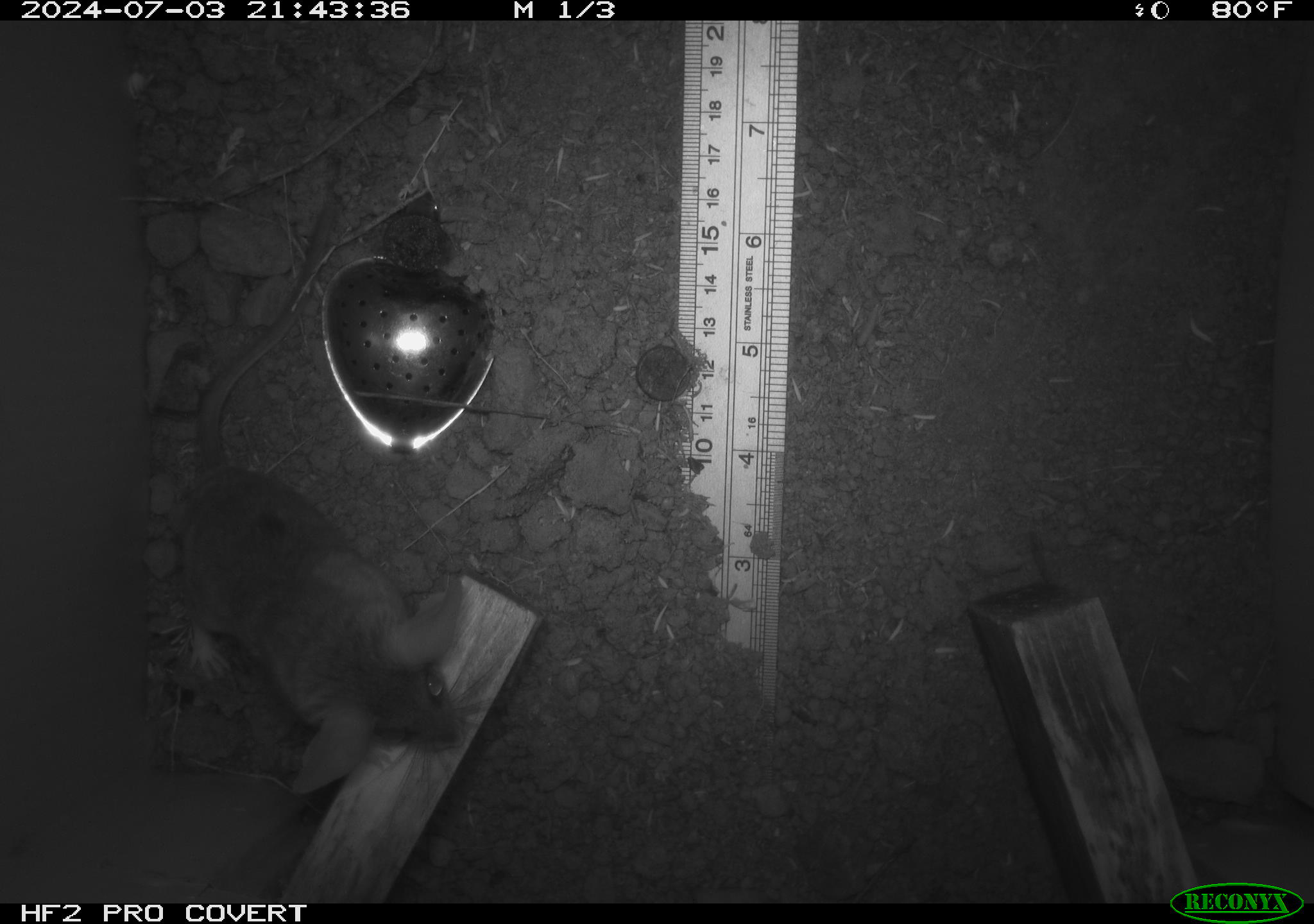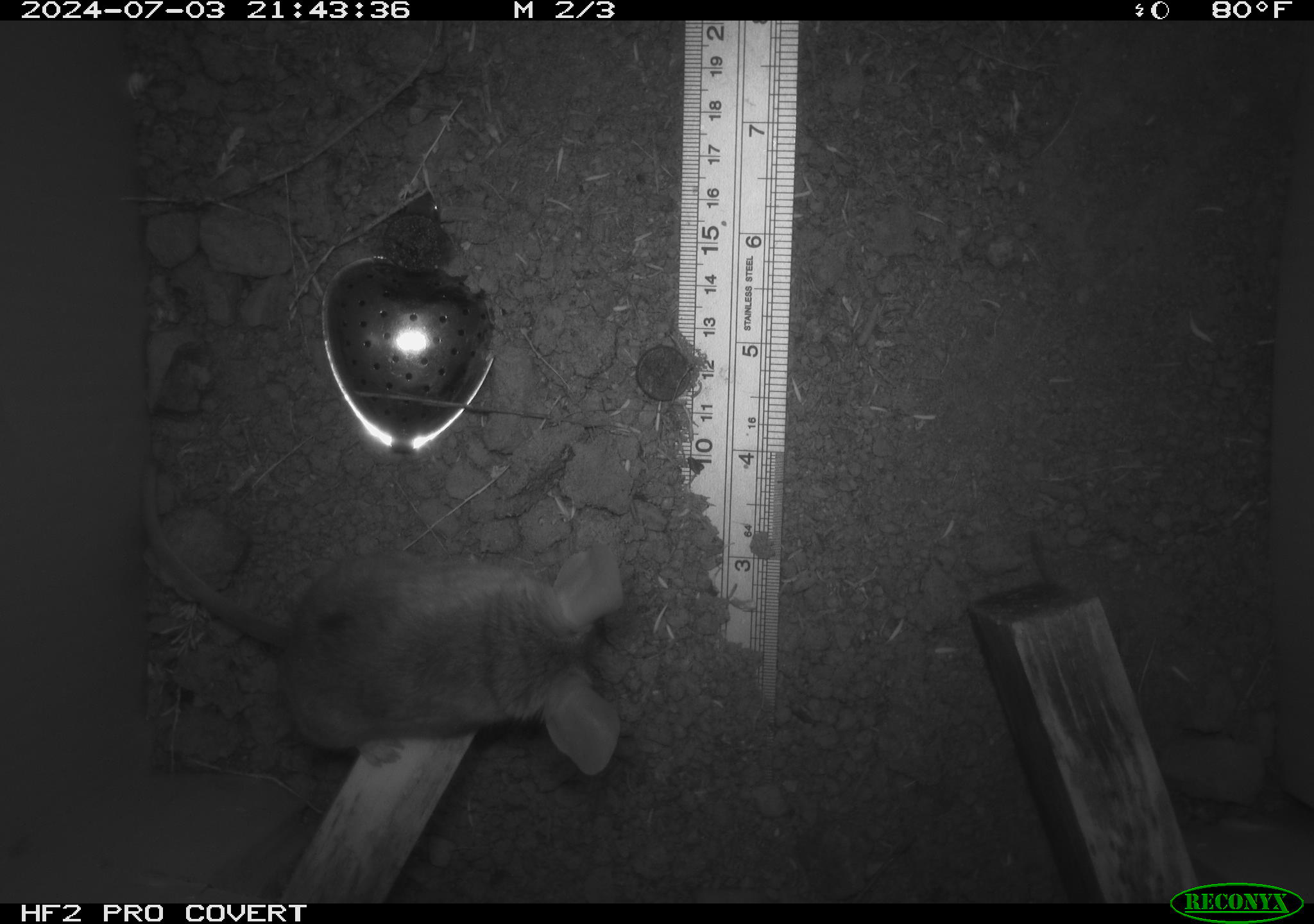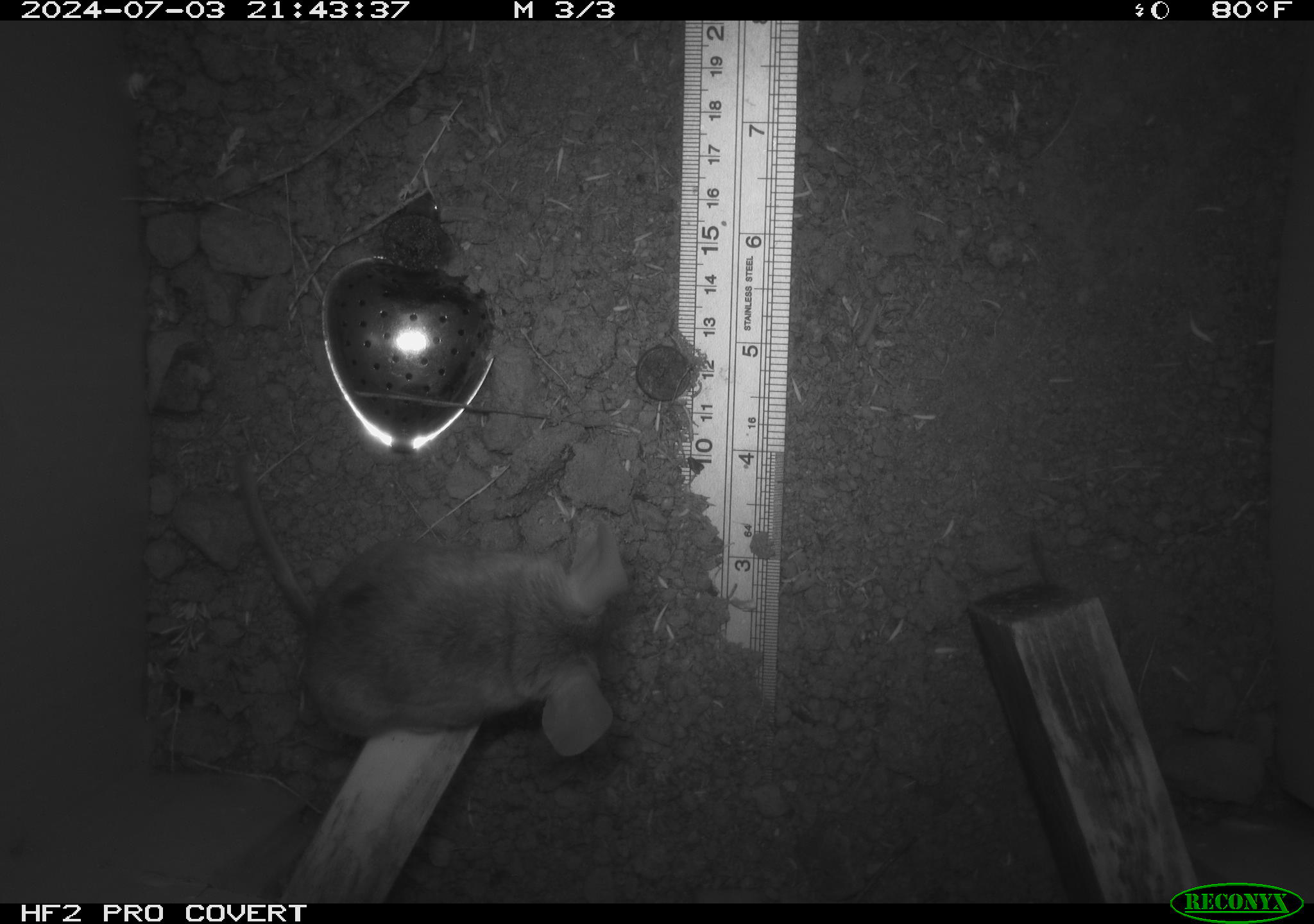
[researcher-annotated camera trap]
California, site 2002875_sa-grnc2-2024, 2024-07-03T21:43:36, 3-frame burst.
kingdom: Animalia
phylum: Chordata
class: Mammalia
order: Rodentia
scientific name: Rodentia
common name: rodent